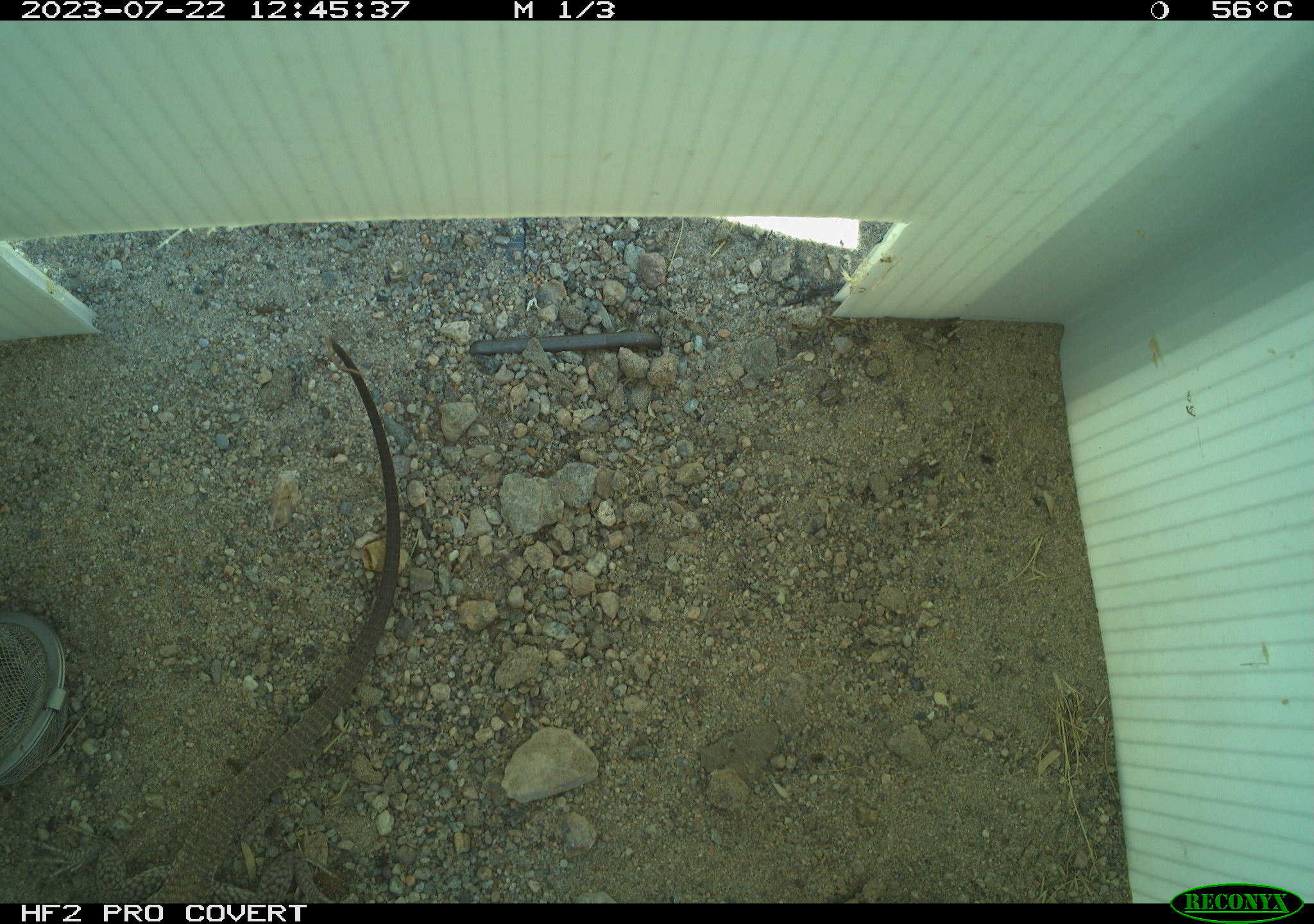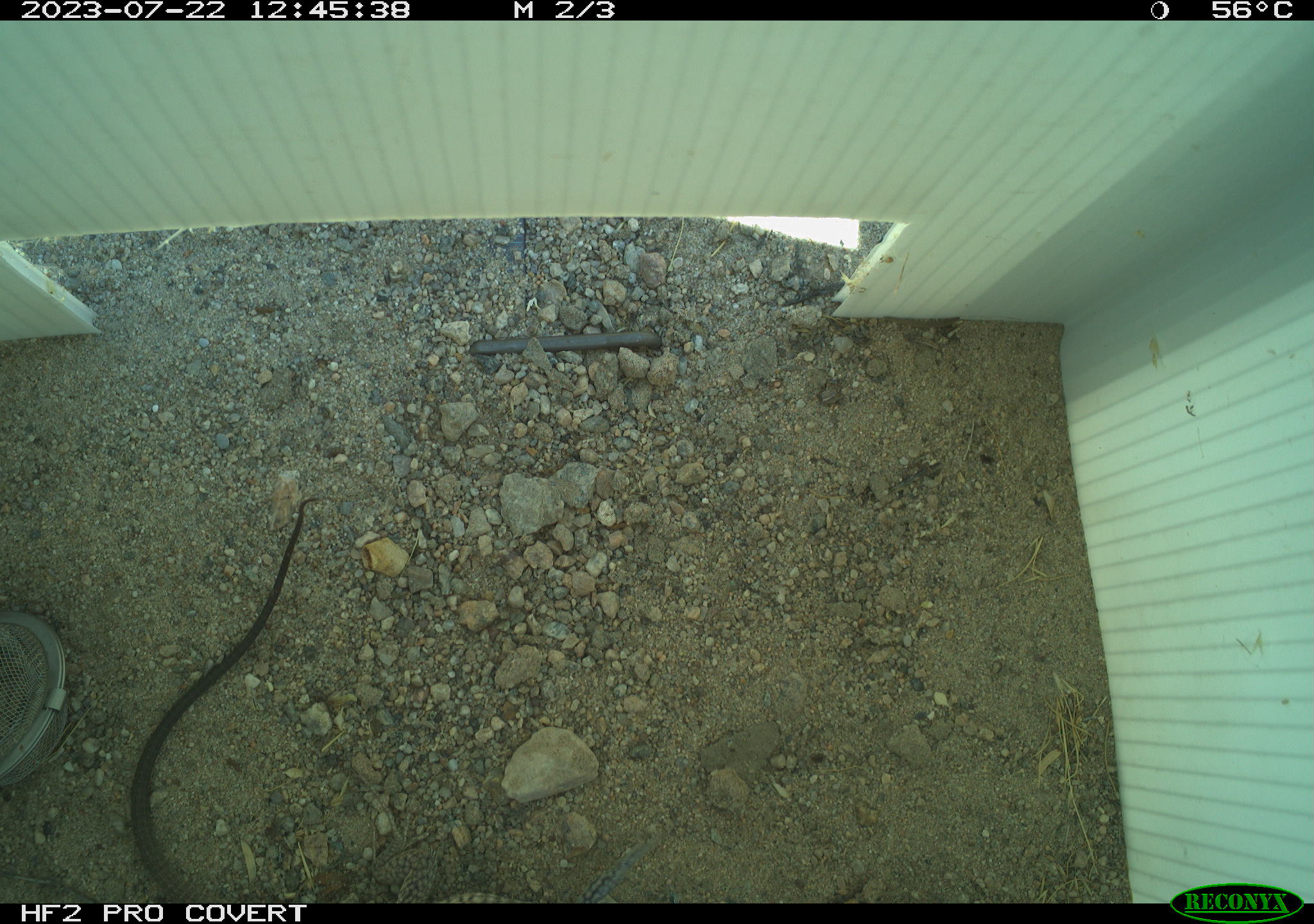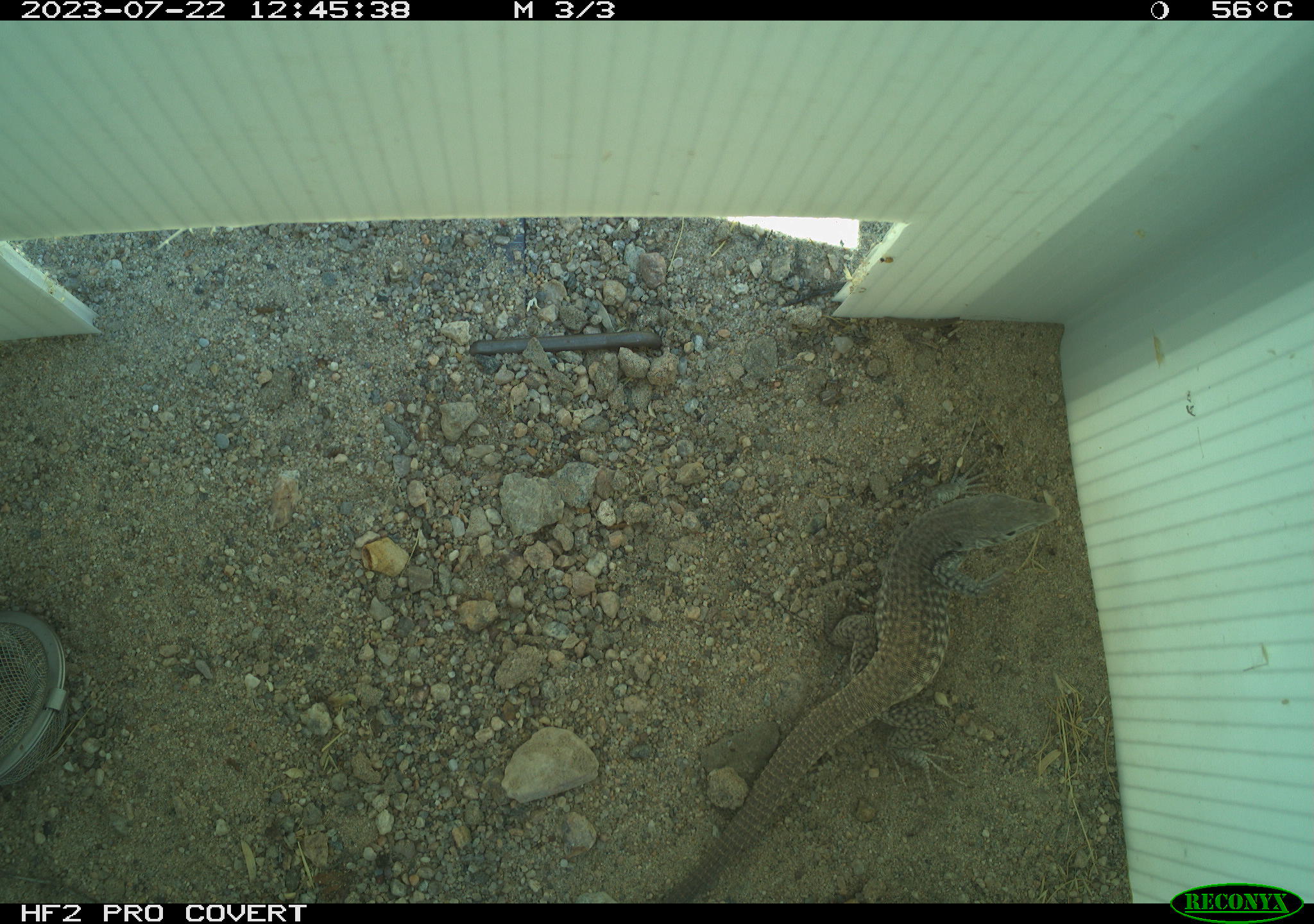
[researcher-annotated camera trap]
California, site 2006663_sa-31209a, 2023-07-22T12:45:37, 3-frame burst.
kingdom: Animalia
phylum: Chordata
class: Reptilia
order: Squamata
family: Teiidae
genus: Aspidoscelis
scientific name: Aspidoscelis tigris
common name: western whiptail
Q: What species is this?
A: Western whiptail (Aspidoscelis tigris).